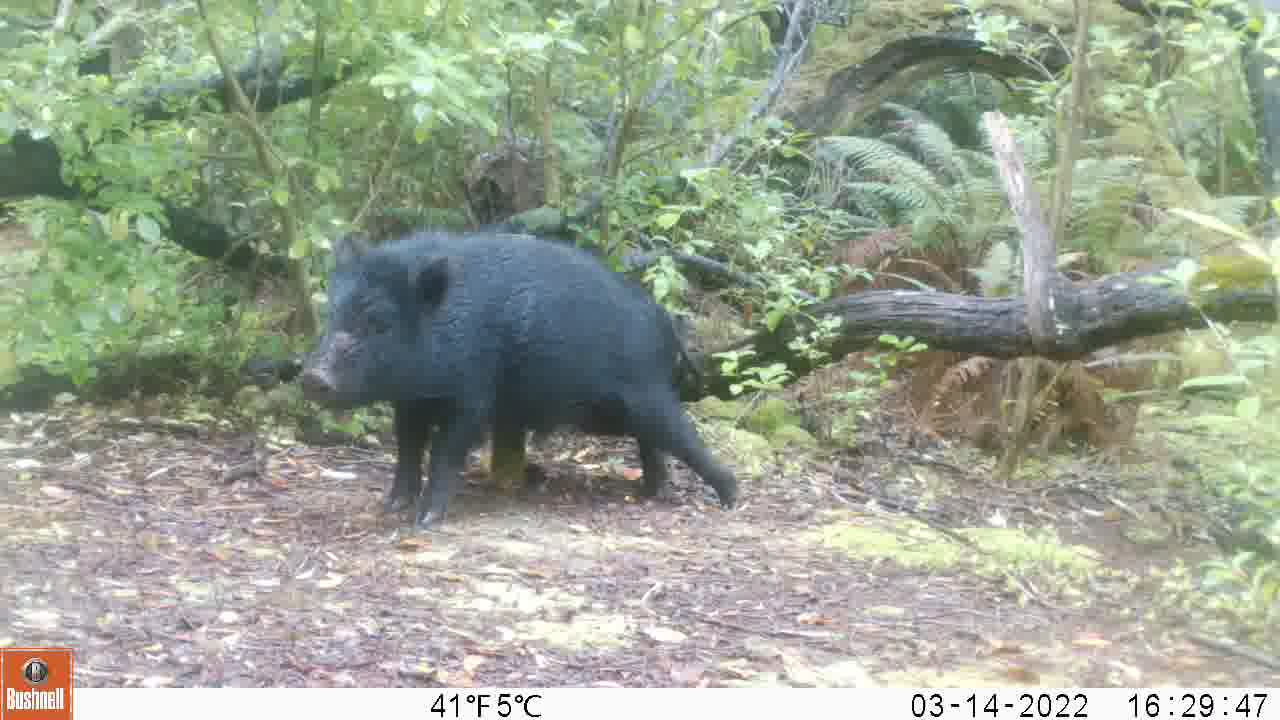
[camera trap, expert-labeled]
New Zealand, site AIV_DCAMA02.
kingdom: Animalia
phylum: Chordata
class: Mammalia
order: Artiodactyla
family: Suidae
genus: Sus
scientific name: Sus scrofa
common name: pig